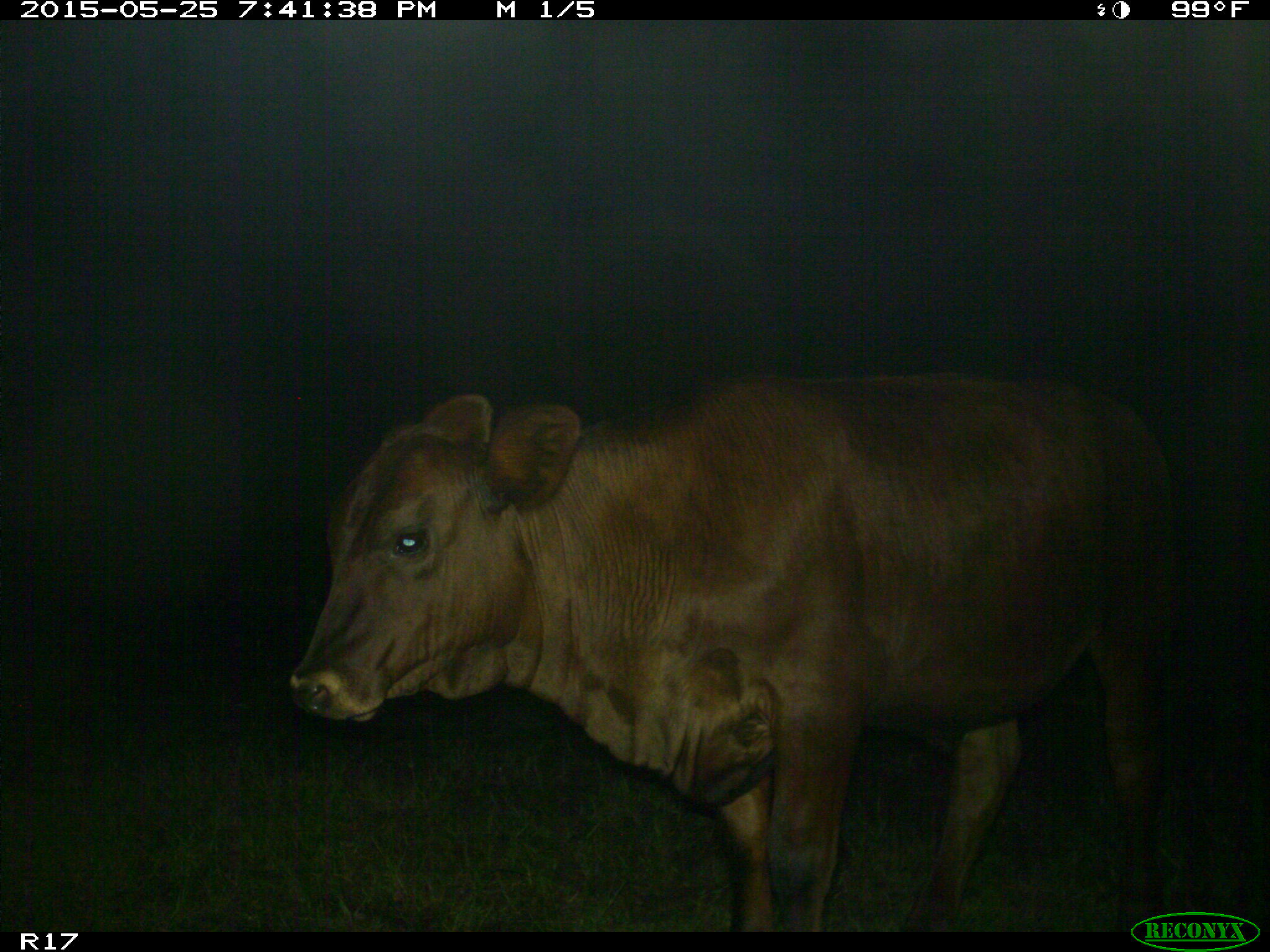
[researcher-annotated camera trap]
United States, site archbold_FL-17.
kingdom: Animalia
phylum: Chordata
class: Mammalia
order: Artiodactyla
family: Bovidae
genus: Bos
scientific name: Bos taurus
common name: domestic cow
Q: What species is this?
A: Bos taurus (domestic cow).